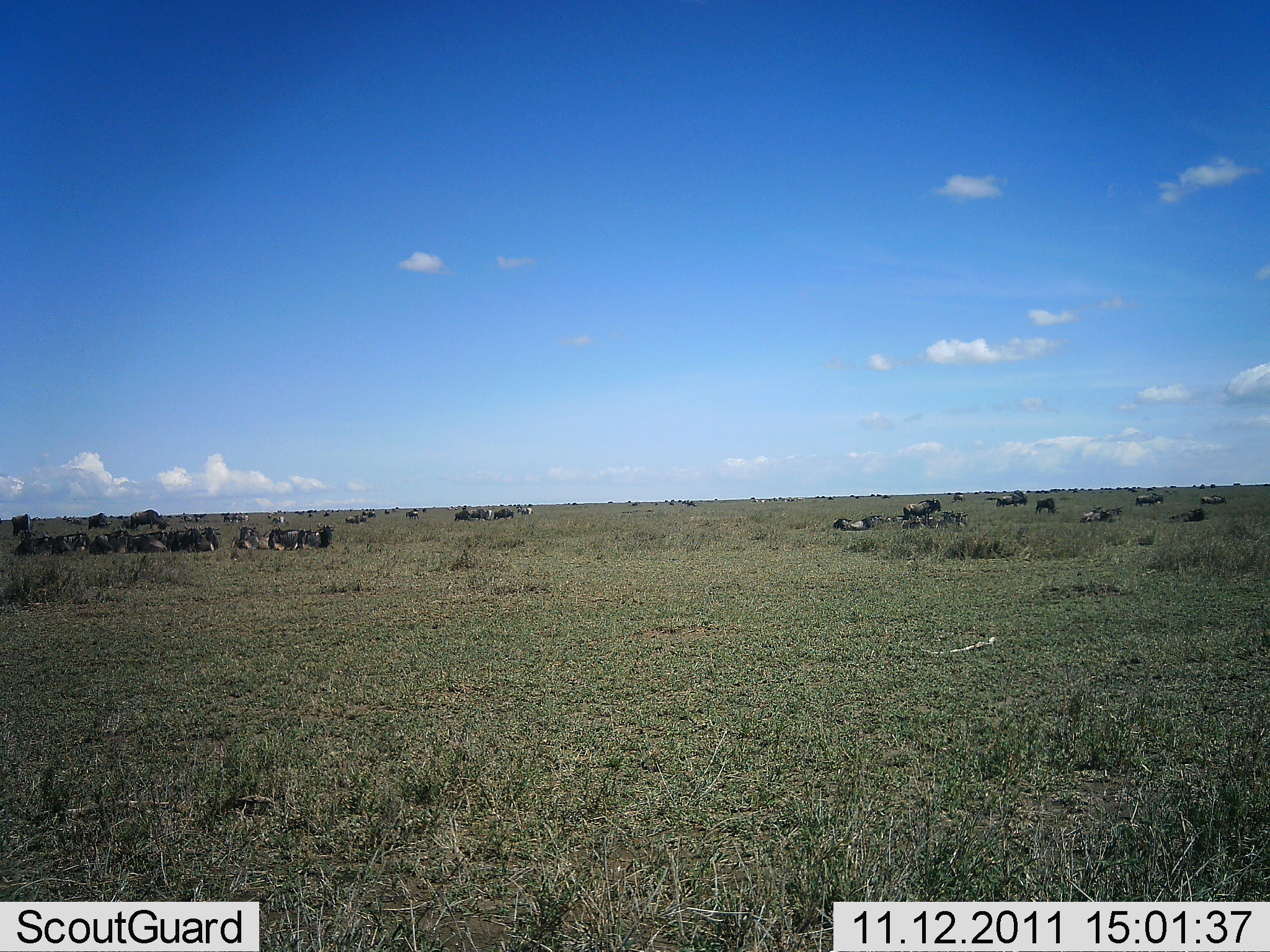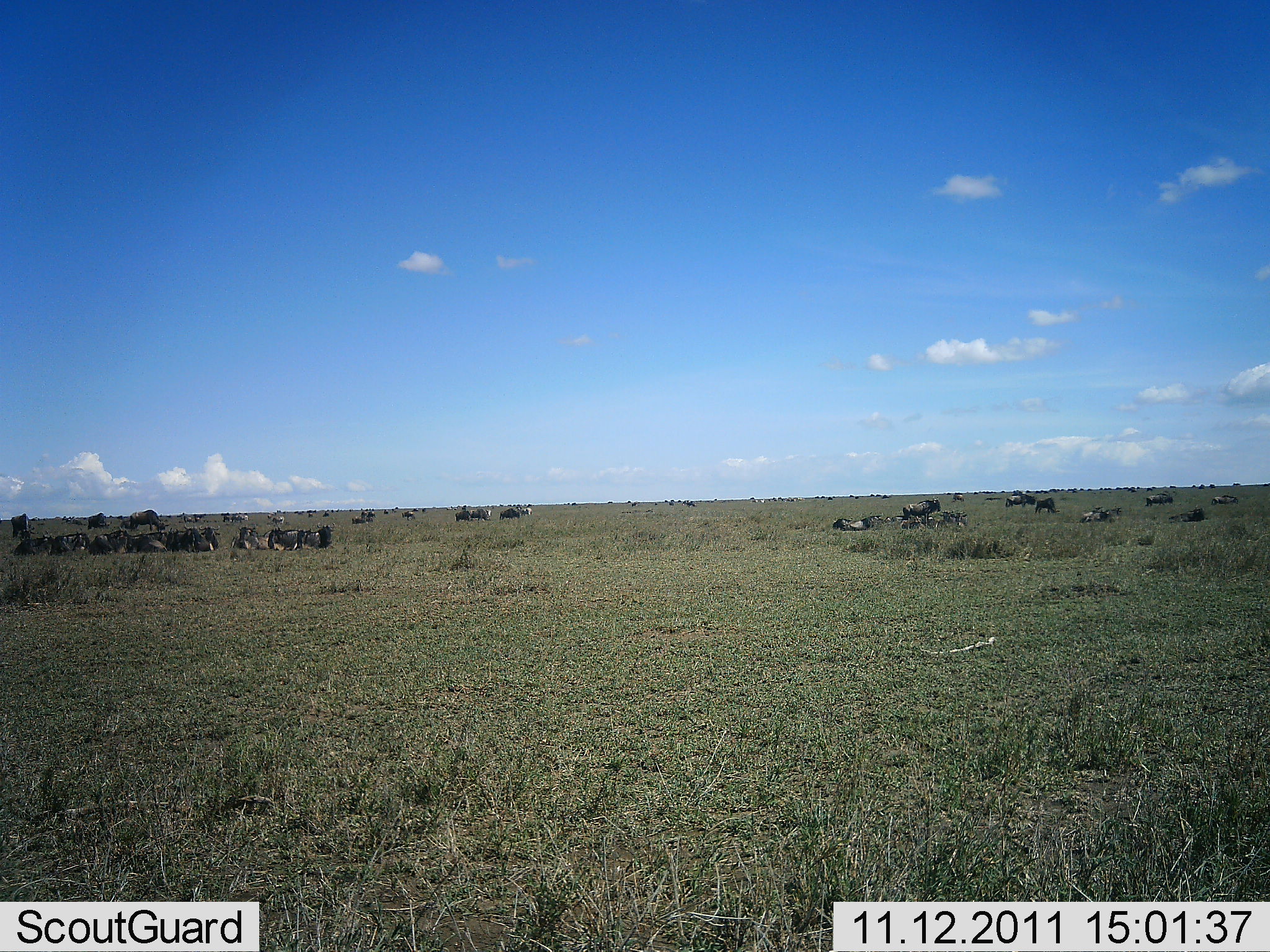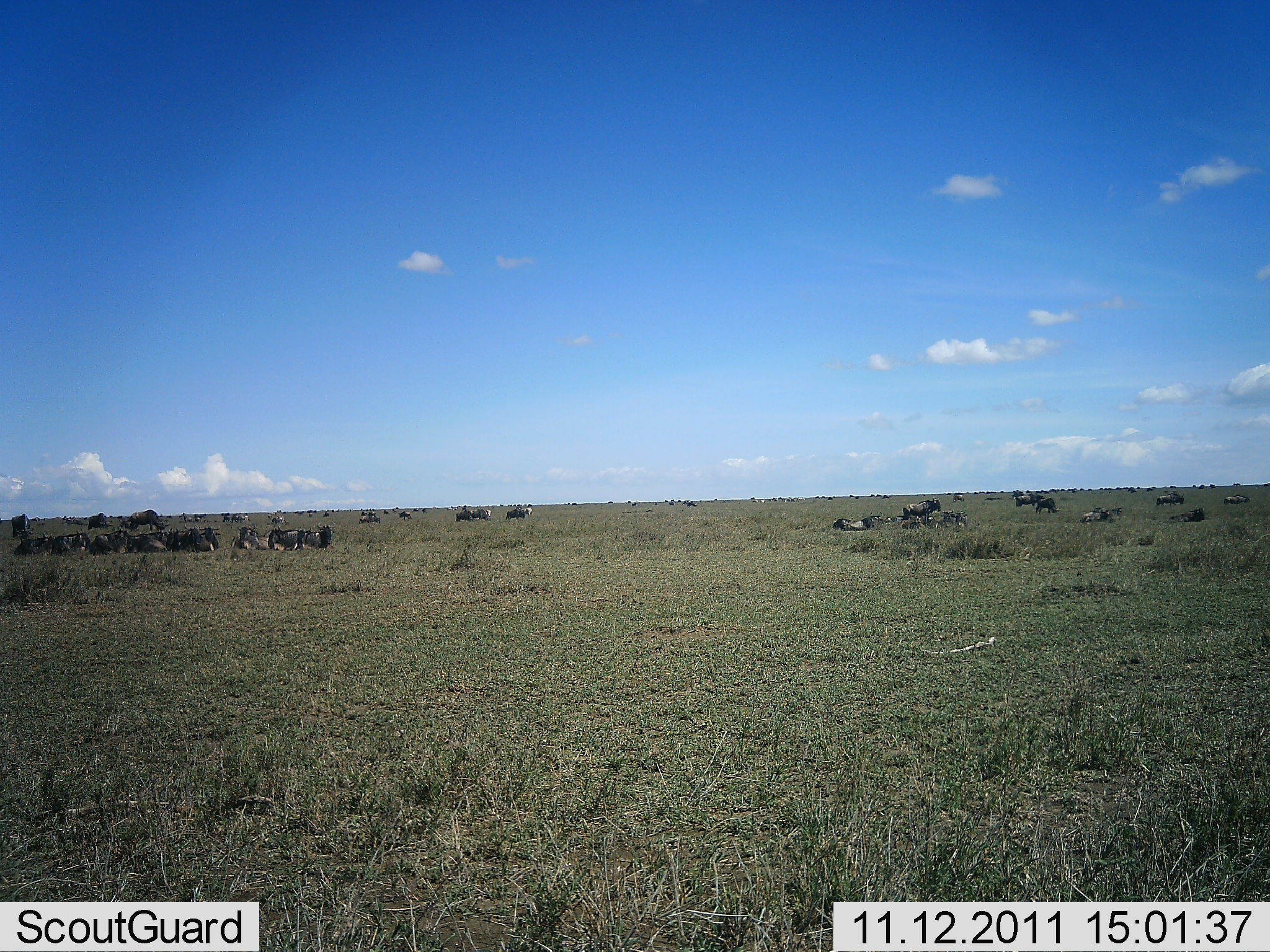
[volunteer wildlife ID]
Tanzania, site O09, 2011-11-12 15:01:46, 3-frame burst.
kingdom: Animalia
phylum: Chordata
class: Mammalia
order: Artiodactyla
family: Bovidae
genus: Connochaetes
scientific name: Connochaetes taurinus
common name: blue wildebeest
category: wildebeest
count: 11-50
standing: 67%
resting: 83%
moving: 33%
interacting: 8%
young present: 0%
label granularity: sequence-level